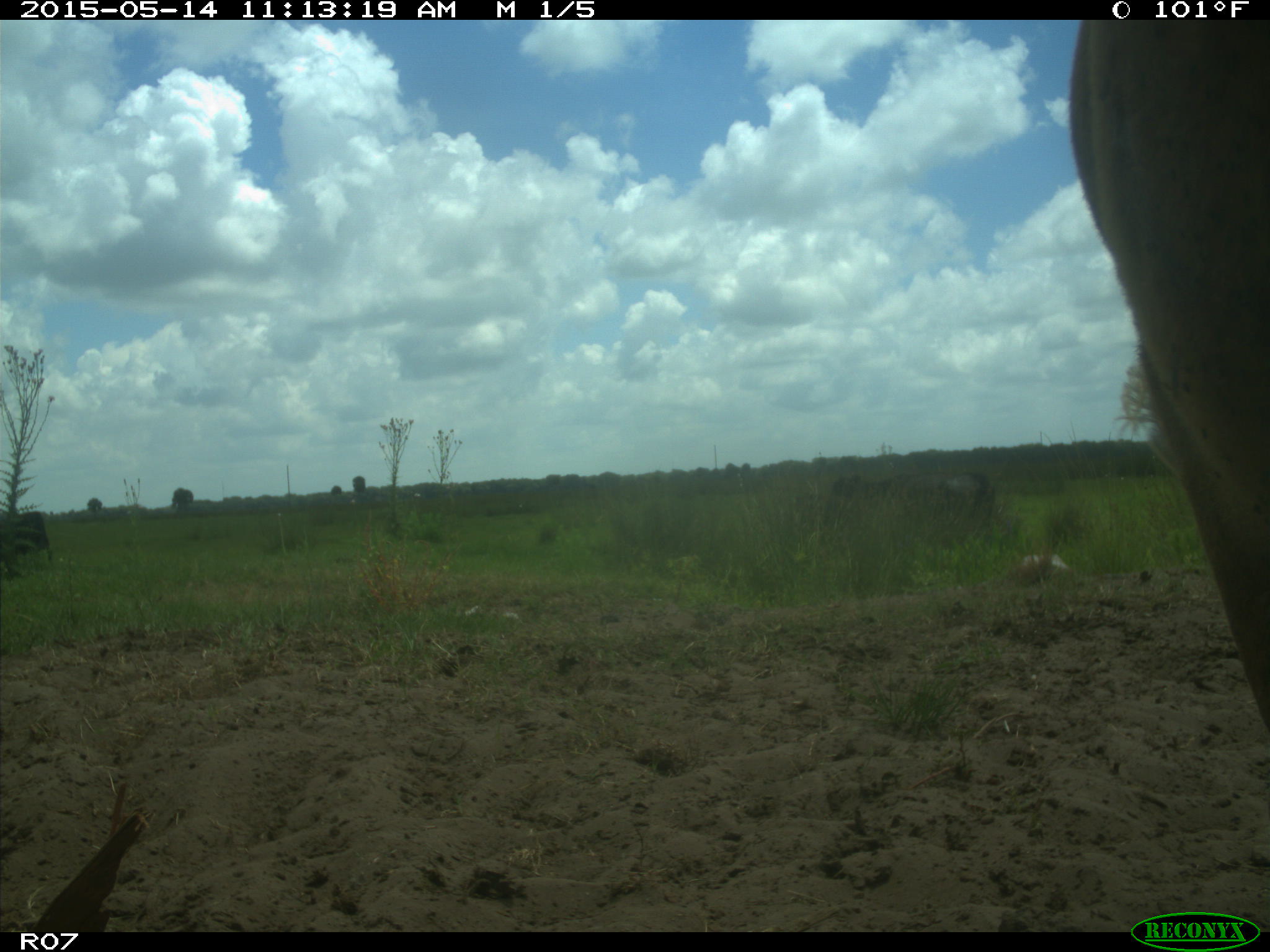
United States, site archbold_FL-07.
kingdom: Animalia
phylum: Chordata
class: Mammalia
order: Artiodactyla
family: Bovidae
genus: Bos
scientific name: Bos taurus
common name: domestic cow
Bos taurus (domestic cow).